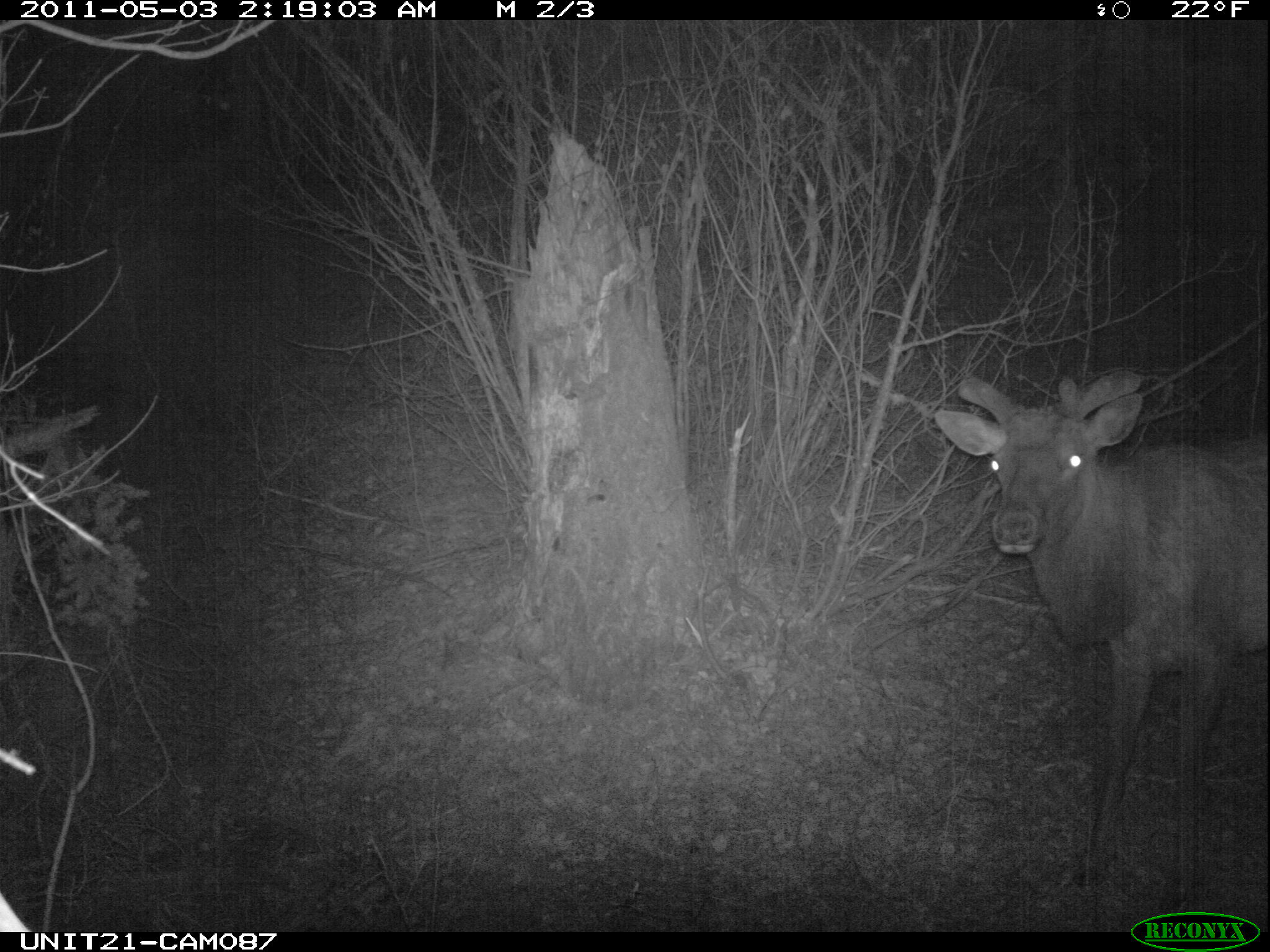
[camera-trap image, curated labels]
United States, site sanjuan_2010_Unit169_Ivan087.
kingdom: Animalia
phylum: Chordata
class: Mammalia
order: Artiodactyla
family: Cervidae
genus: Cervus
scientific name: Cervus elaphus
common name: red deer